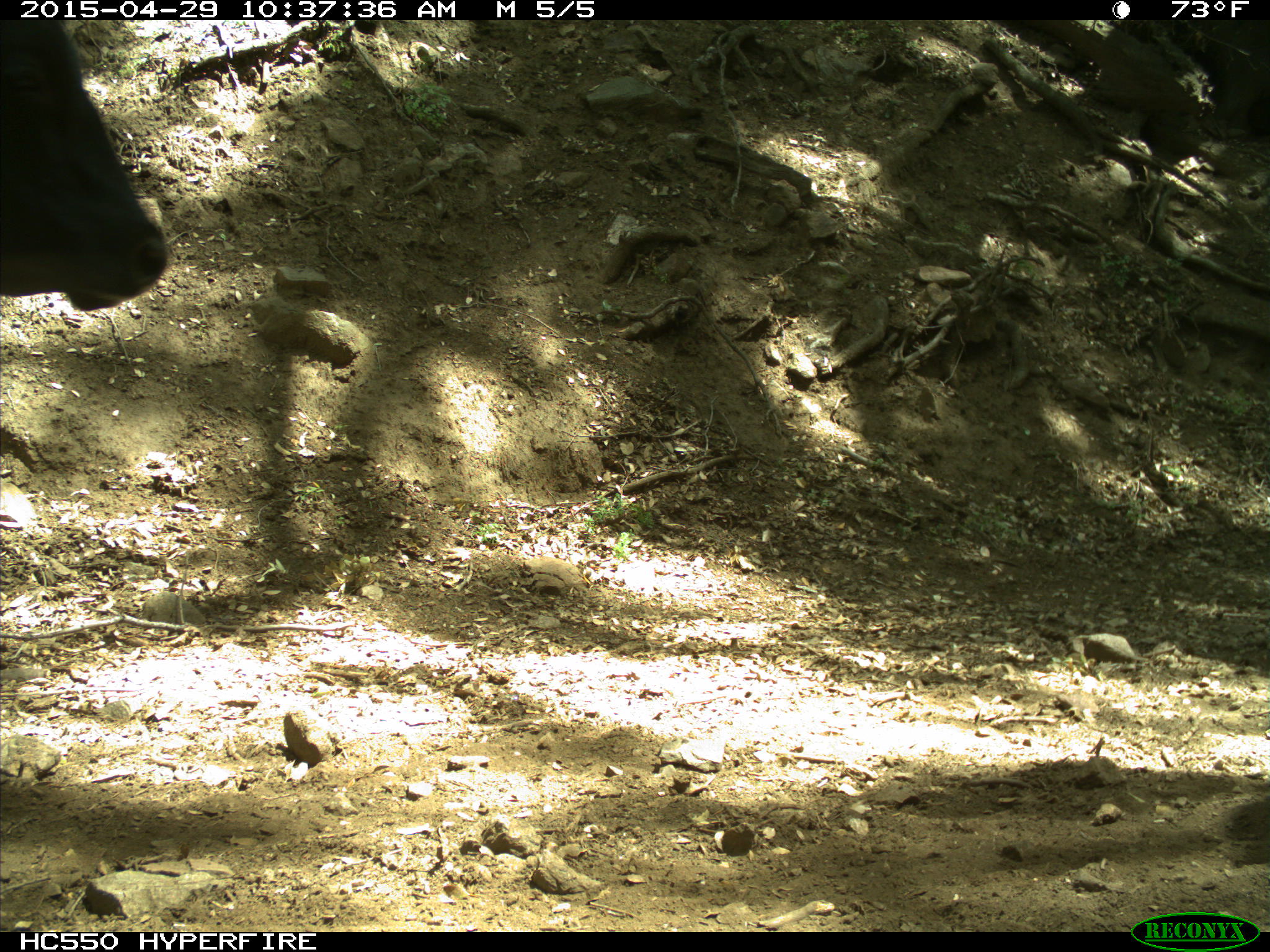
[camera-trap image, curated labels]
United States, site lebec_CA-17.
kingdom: Animalia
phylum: Chordata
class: Mammalia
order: Artiodactyla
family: Bovidae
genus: Bos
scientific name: Bos taurus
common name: domestic cow